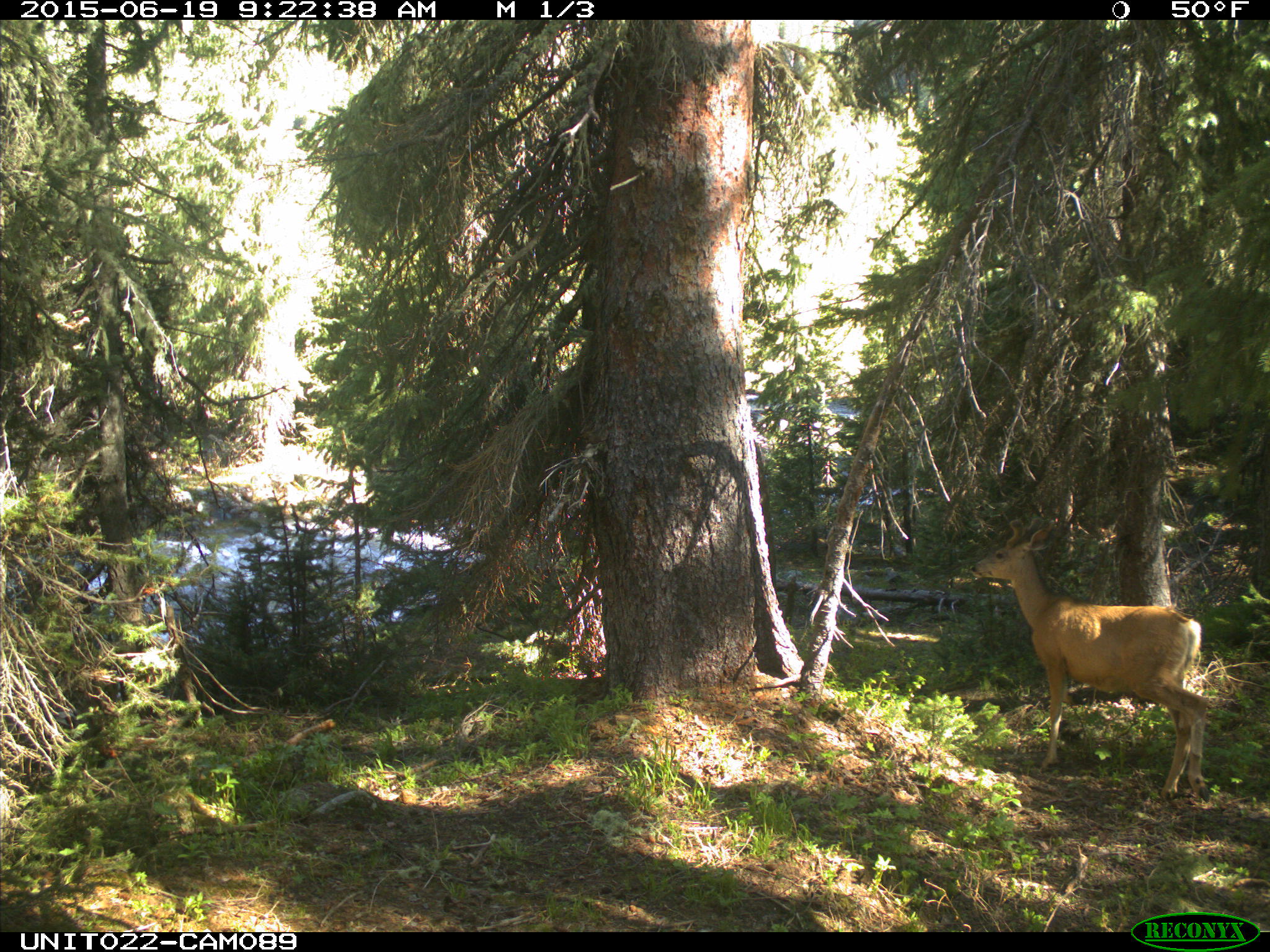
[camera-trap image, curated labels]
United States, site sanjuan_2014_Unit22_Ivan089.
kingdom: Animalia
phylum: Chordata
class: Mammalia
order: Artiodactyla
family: Cervidae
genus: Odocoileus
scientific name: Odocoileus hemionus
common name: mule deer